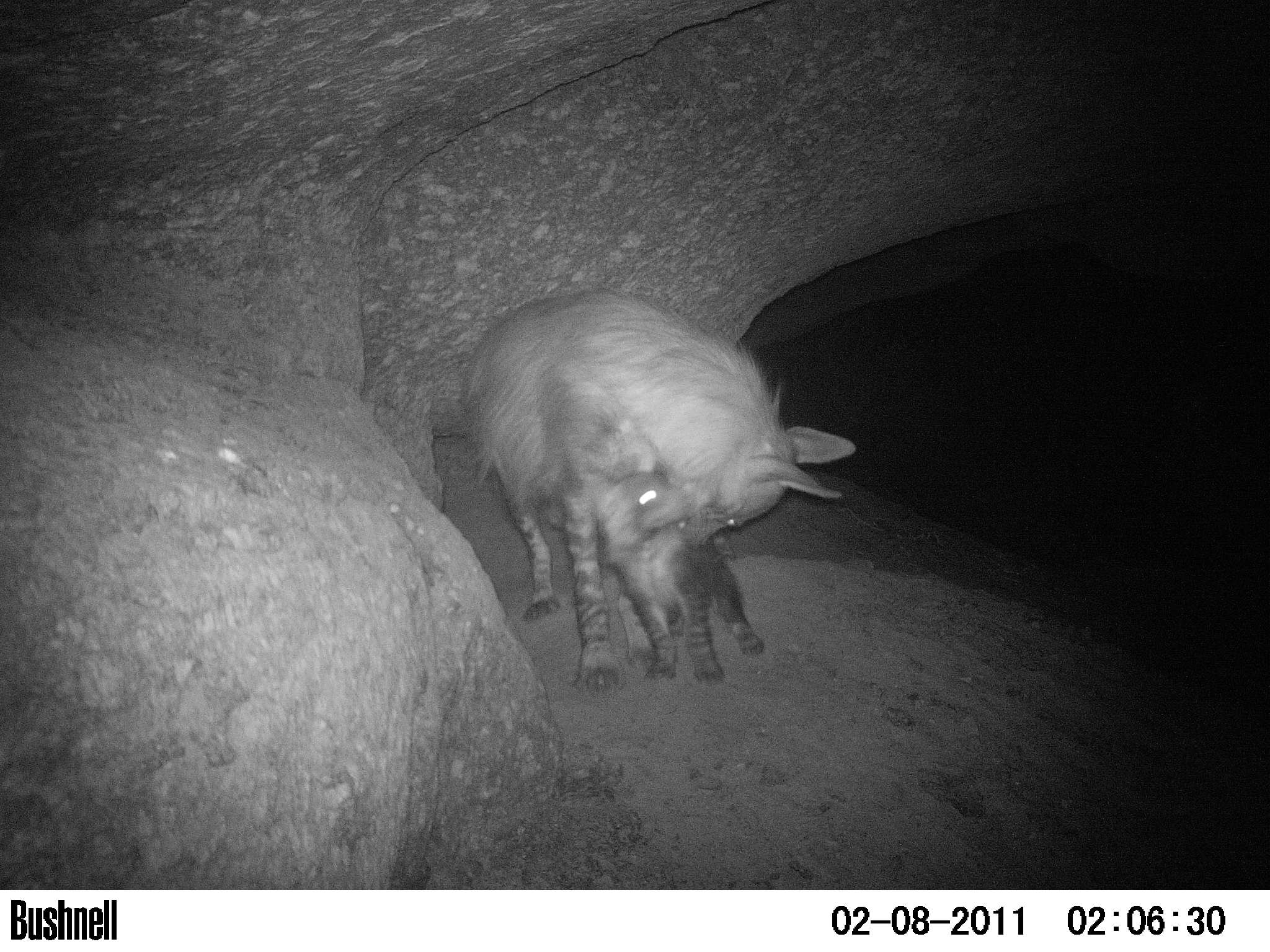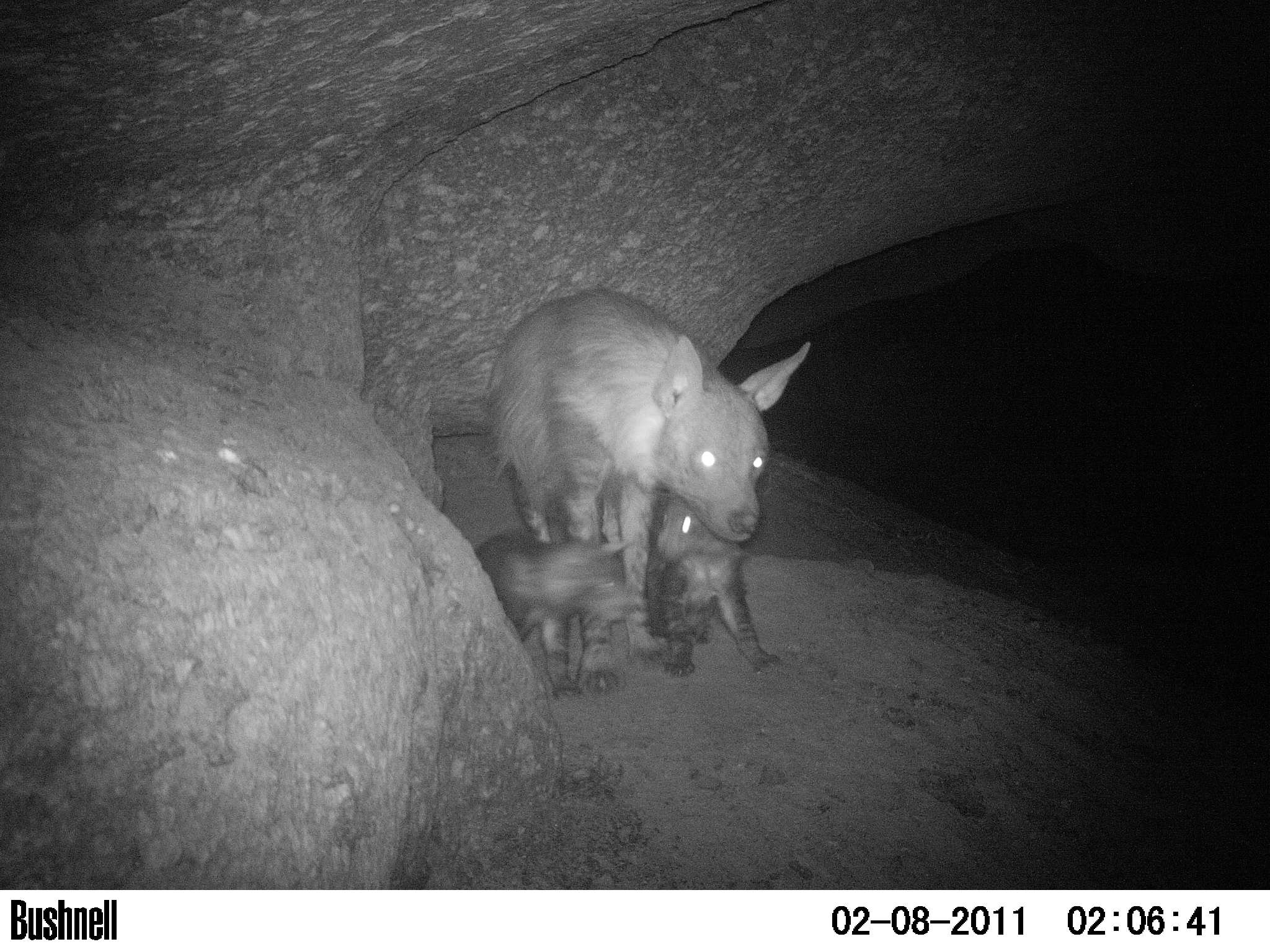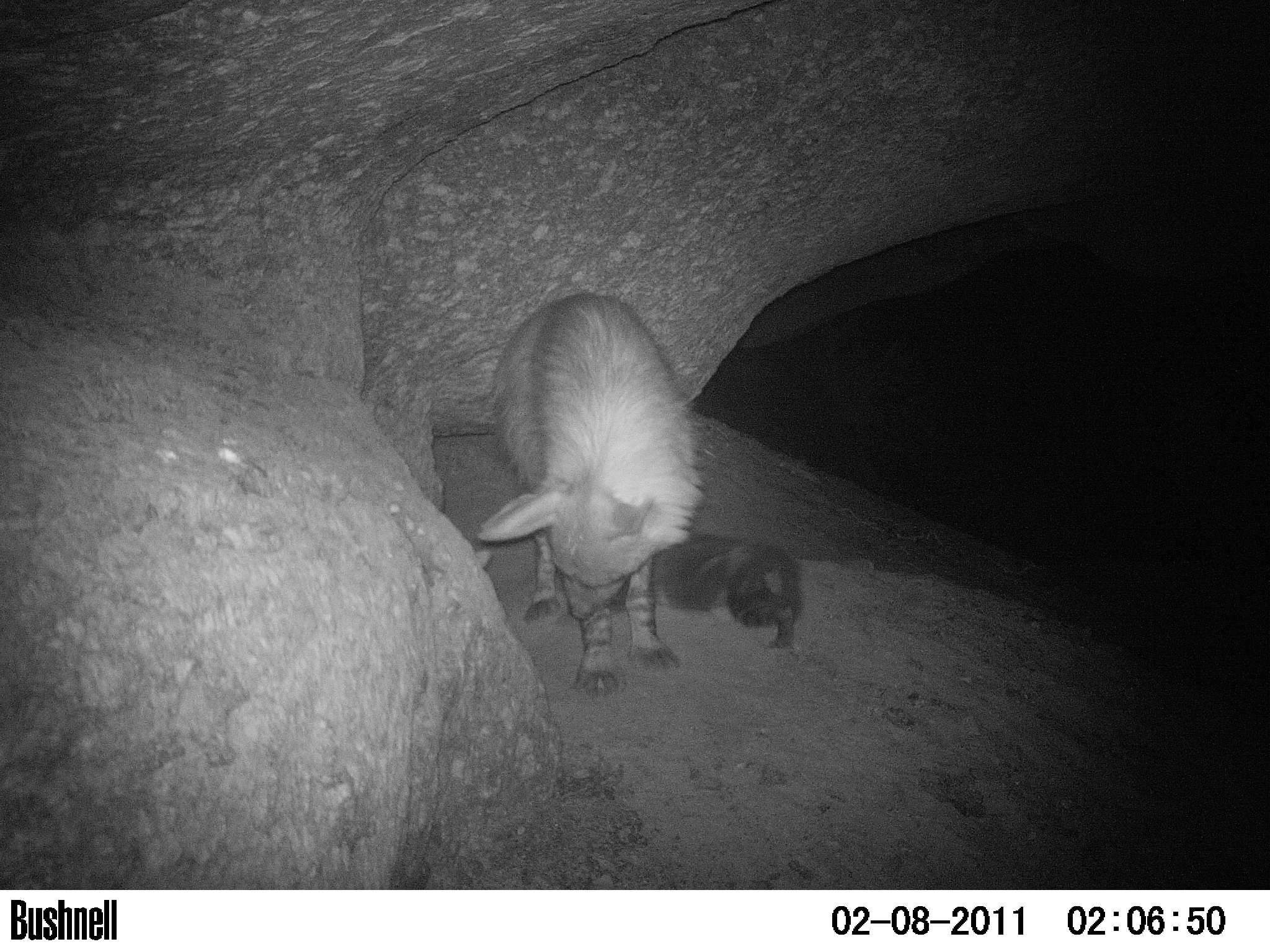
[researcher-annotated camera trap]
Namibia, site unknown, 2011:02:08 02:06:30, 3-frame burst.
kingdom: Animalia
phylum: Chordata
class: Mammalia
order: Carnivora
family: Hyaenidae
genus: Parahyaena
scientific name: Parahyaena brunnea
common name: brown hyena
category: hyaena brunnea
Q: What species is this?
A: Hyaena brunnea (brown hyena) (Parahyaena brunnea).